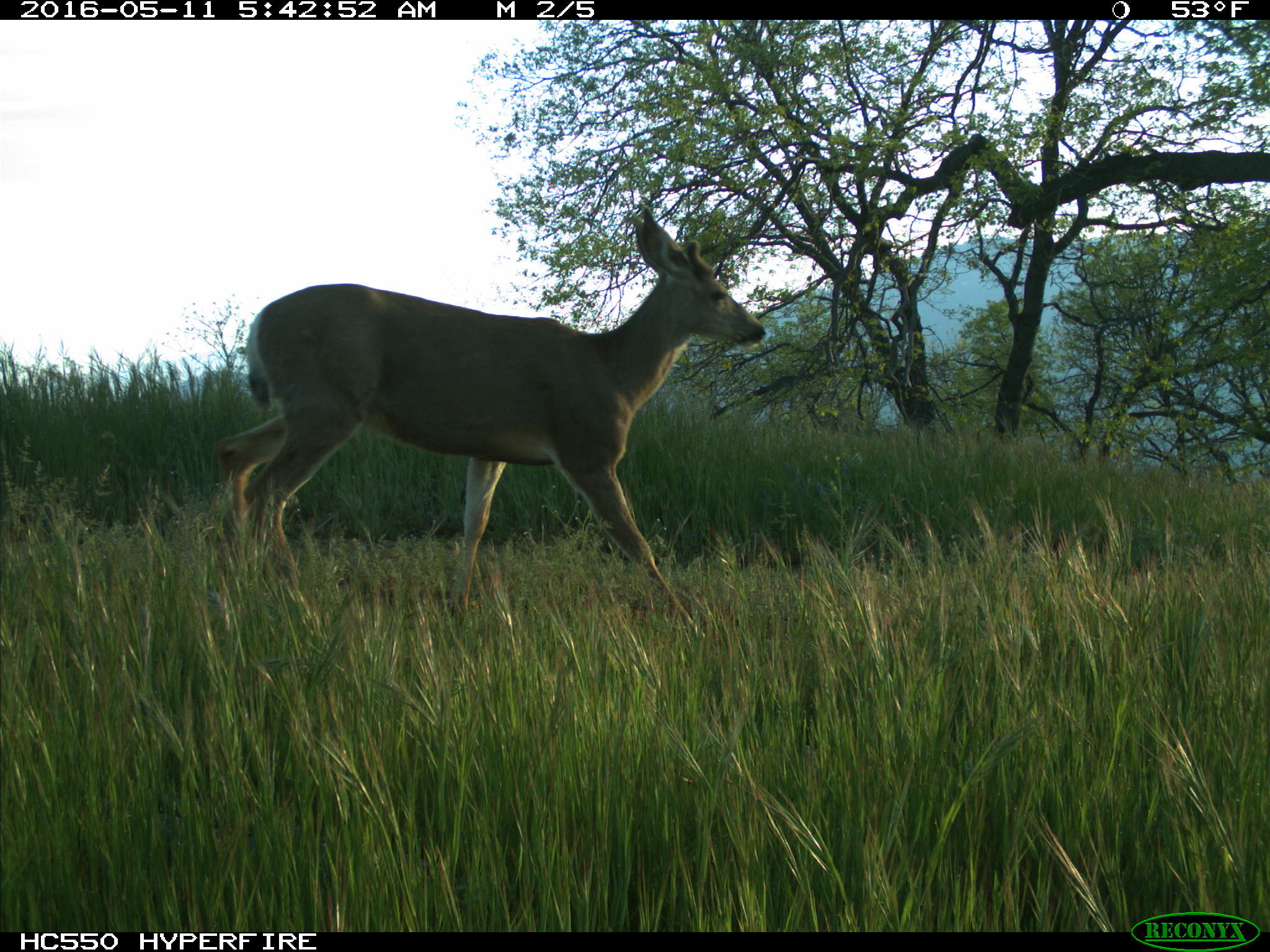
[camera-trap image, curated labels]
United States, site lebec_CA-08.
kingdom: Animalia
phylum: Chordata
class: Mammalia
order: Artiodactyla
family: Cervidae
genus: Odocoileus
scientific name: Odocoileus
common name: deer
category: unidentified deer